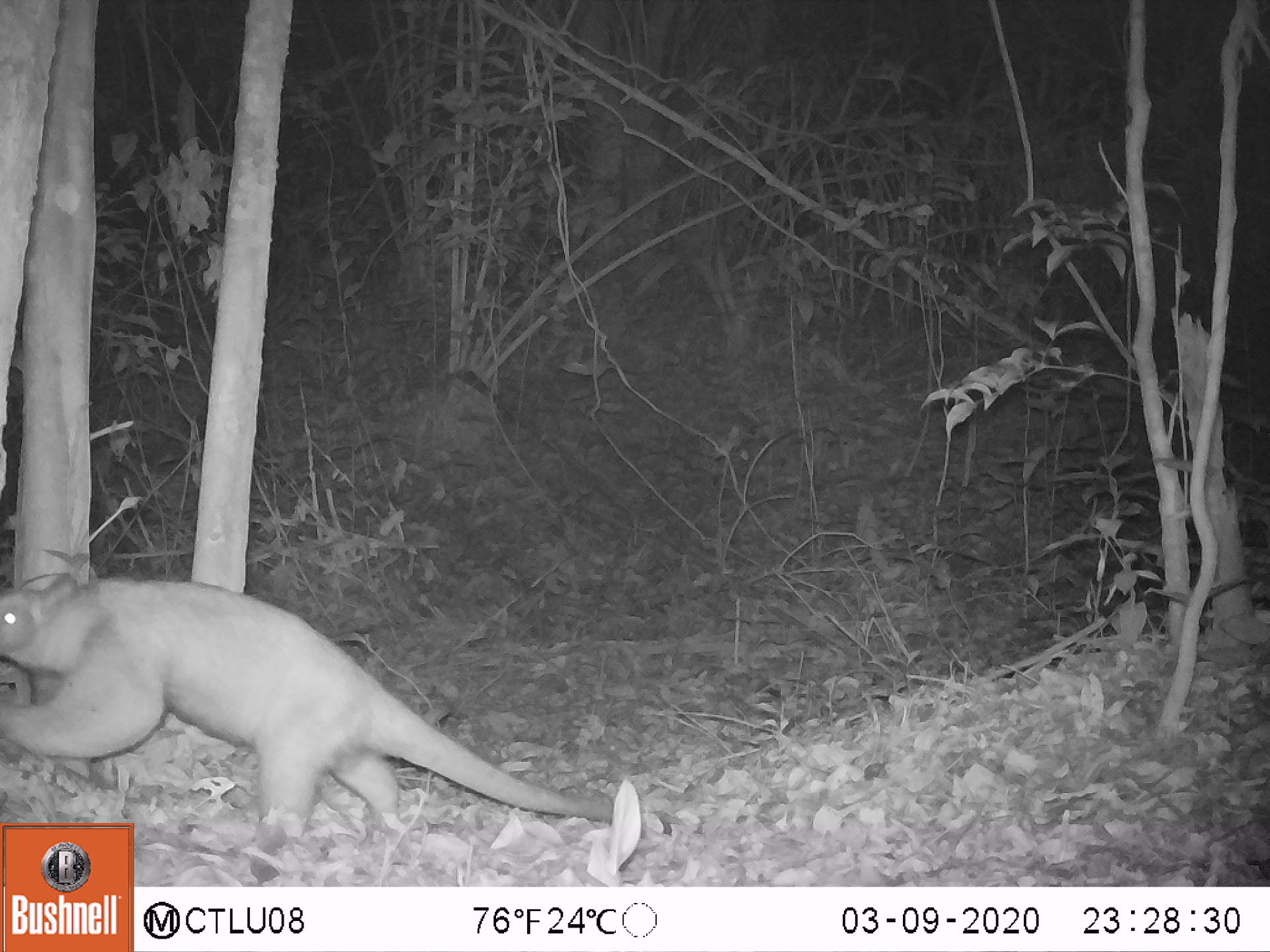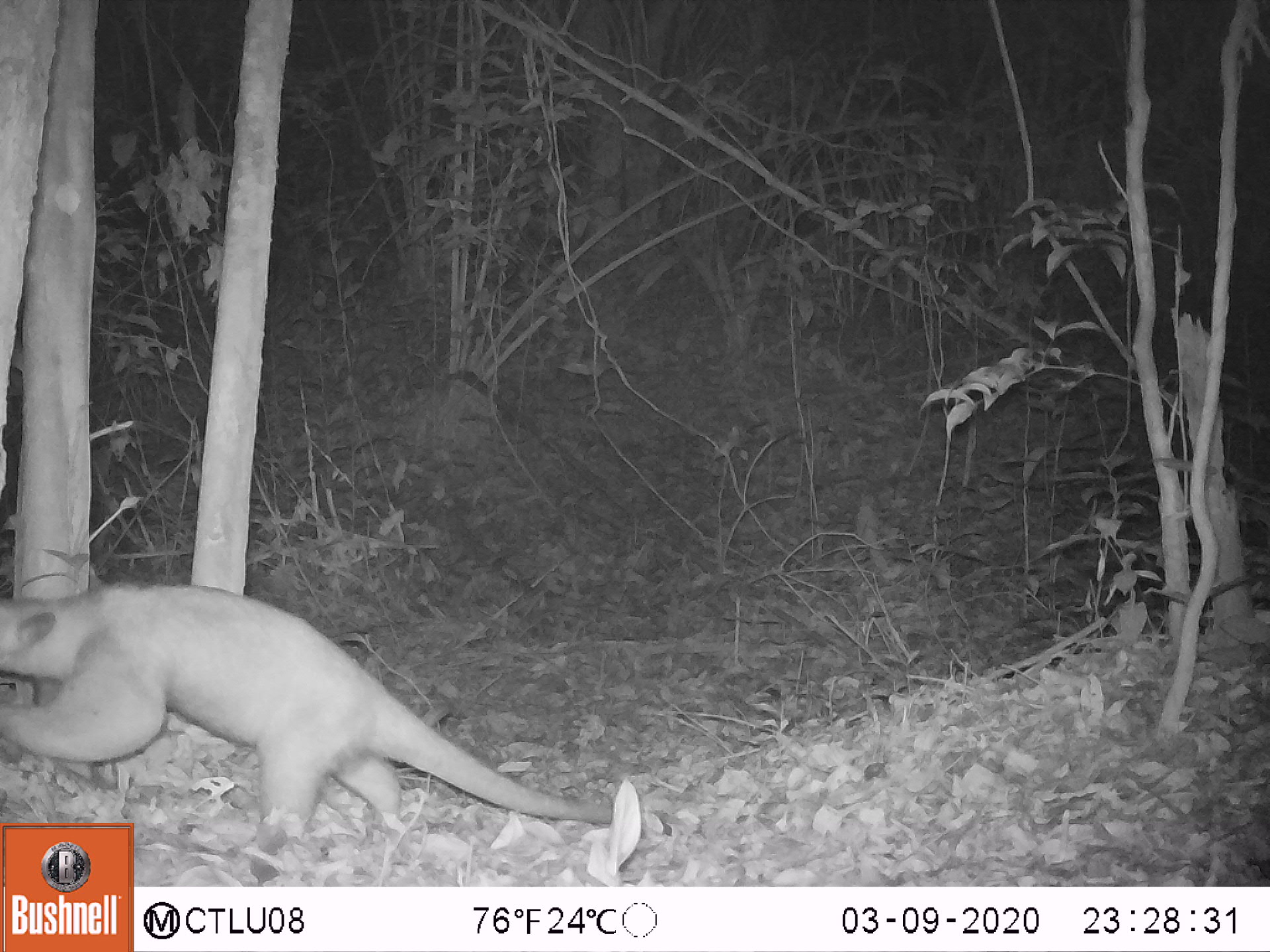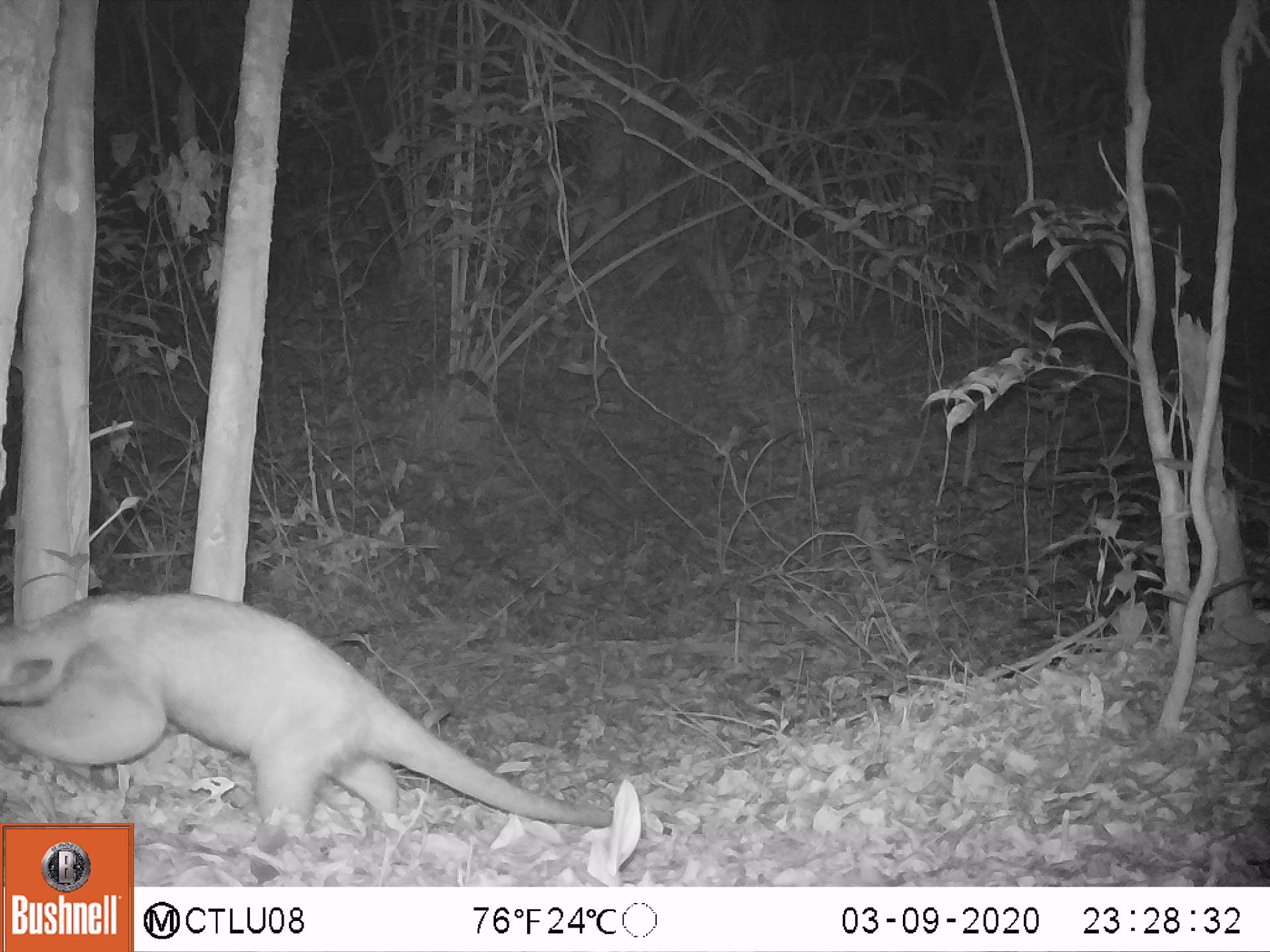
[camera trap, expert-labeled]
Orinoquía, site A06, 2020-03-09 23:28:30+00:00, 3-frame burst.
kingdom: Animalia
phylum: Chordata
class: Mammalia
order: Pilosa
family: Myrmecophagidae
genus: Tamandua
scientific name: Tamandua tetradactyla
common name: southern tamandua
Southern tamandua (Tamandua tetradactyla).